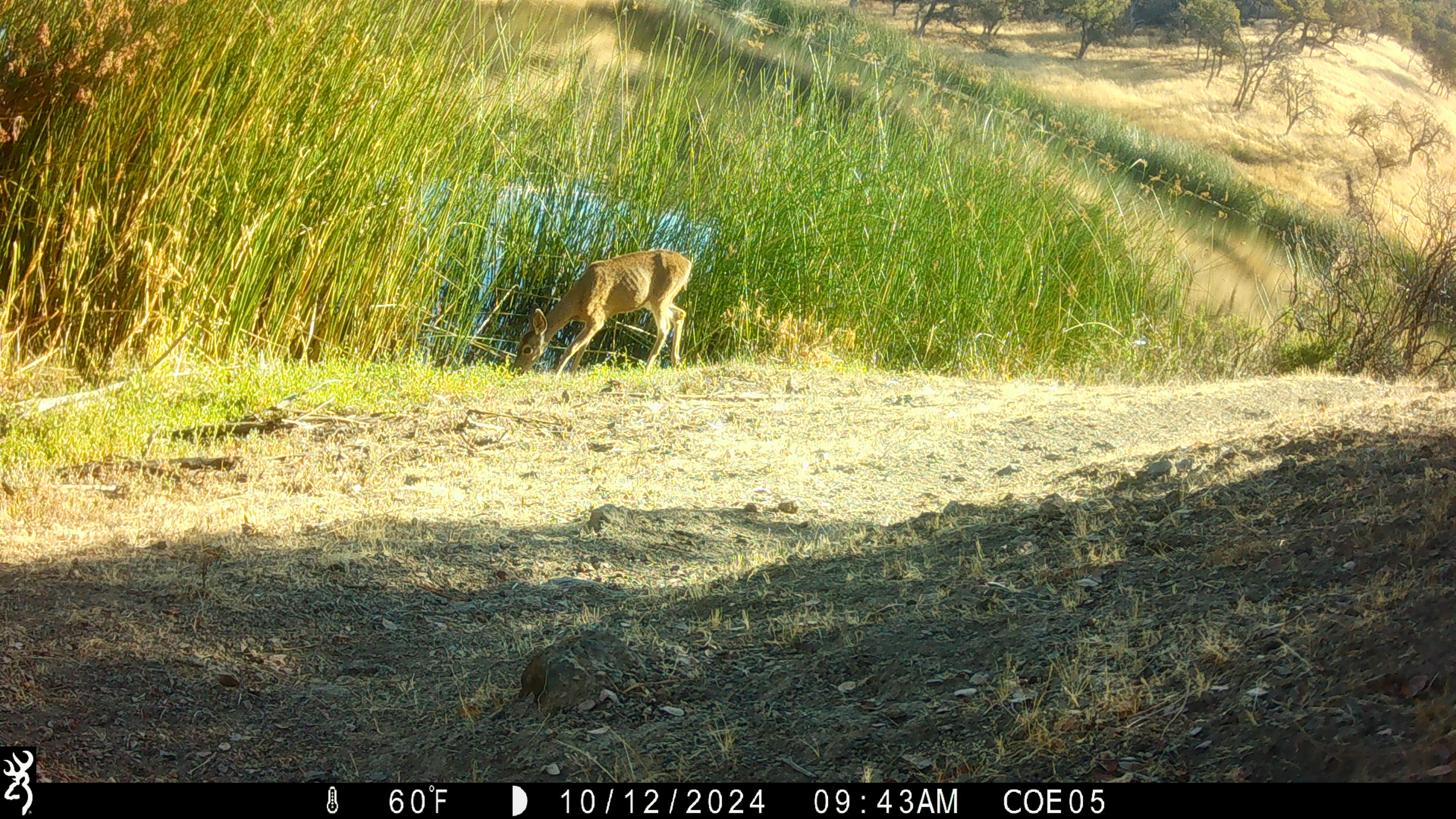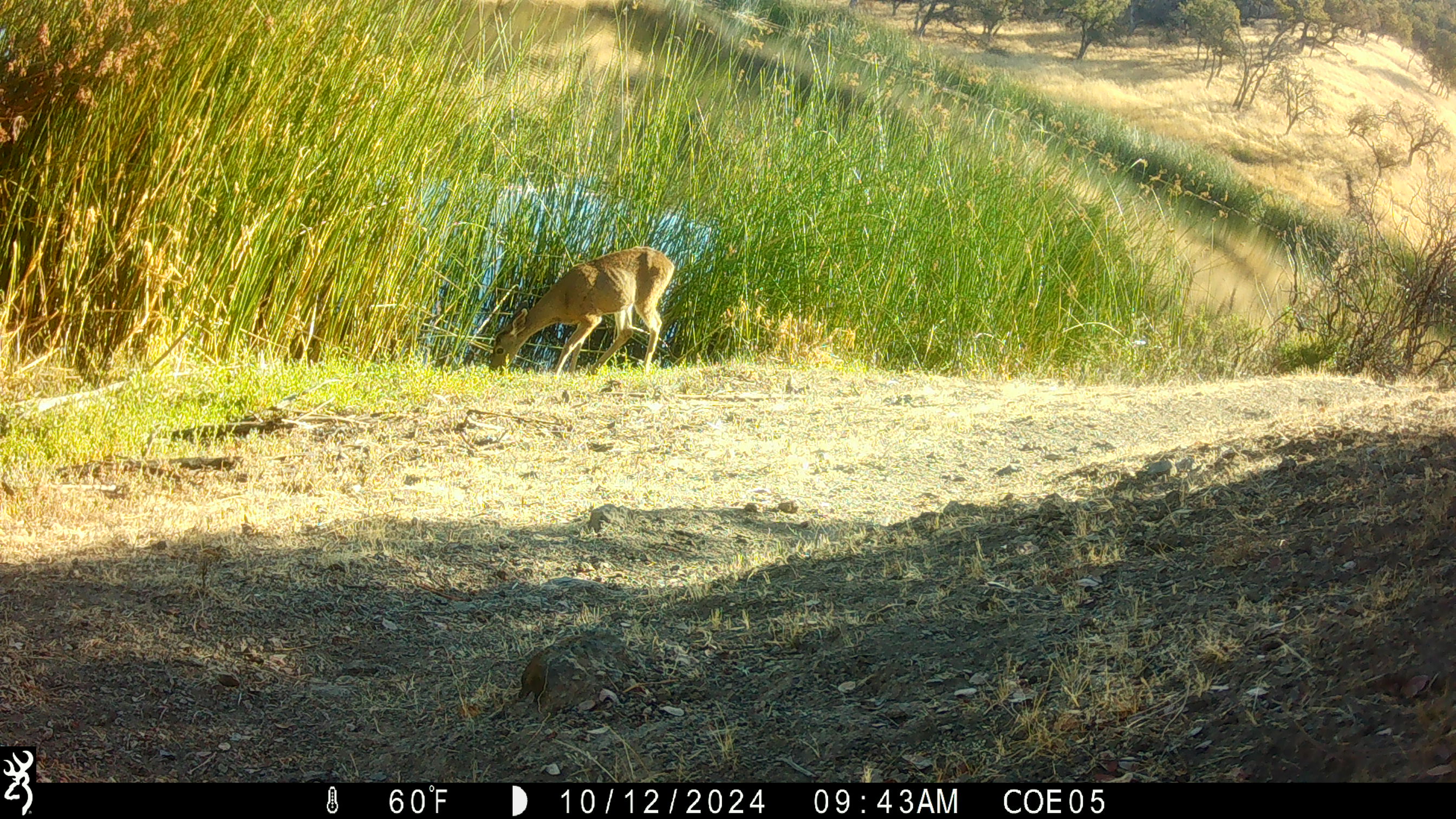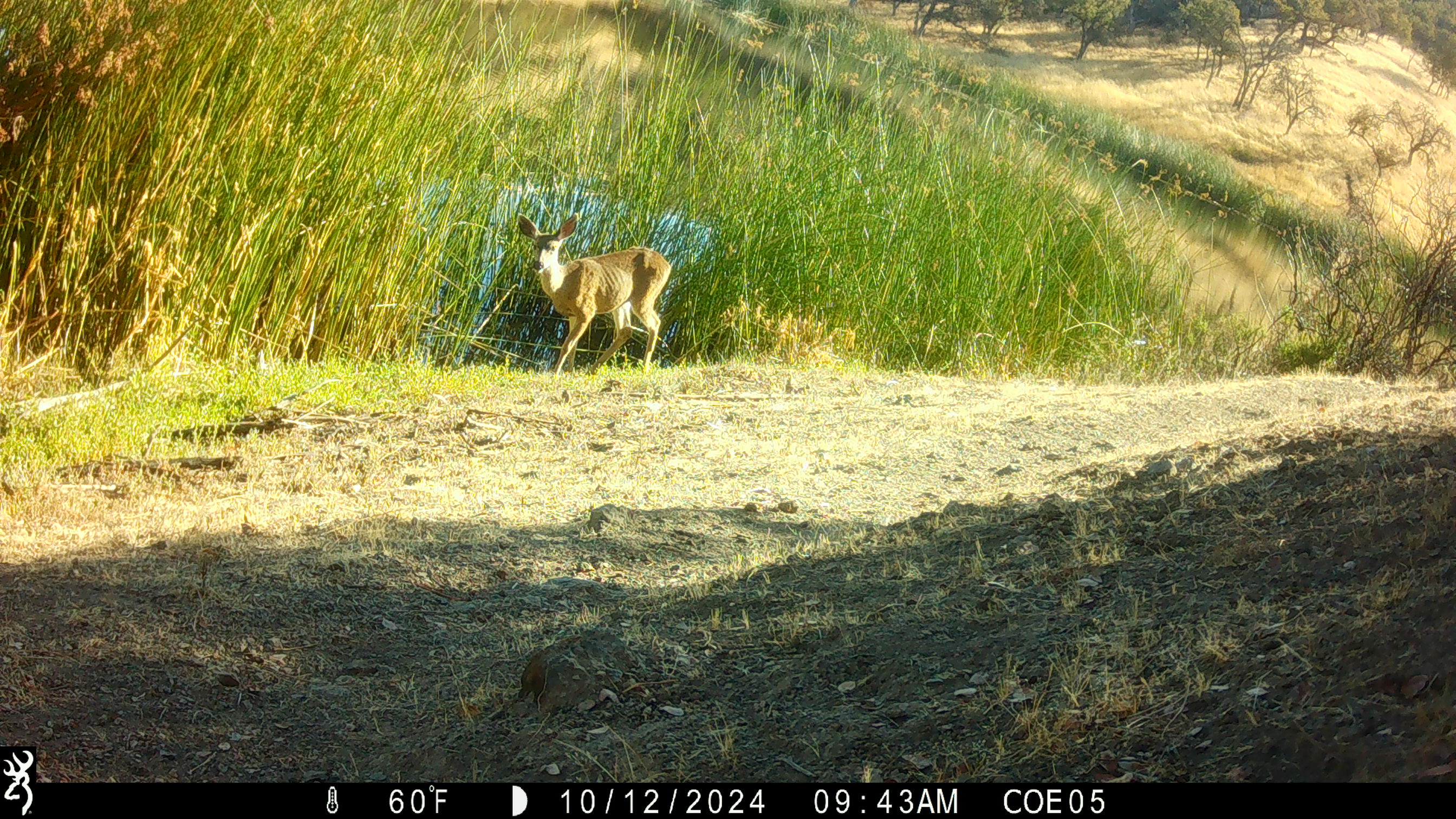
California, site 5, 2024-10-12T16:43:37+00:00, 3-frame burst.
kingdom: Animalia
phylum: Chordata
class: Mammalia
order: Artiodactyla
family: Cervidae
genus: Odocoileus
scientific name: Odocoileus hemionus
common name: mule deer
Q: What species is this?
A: Mule deer (Odocoileus hemionus).